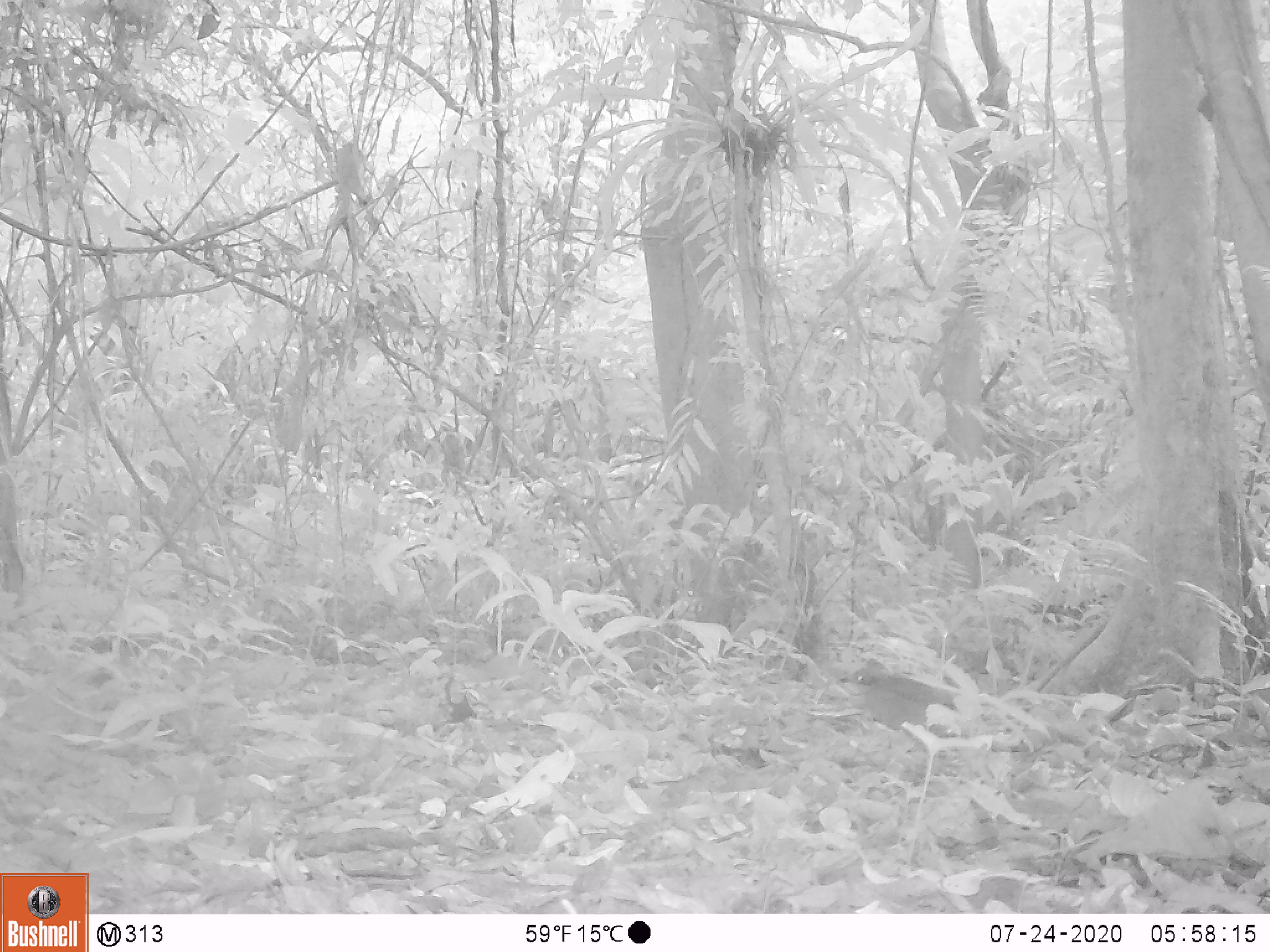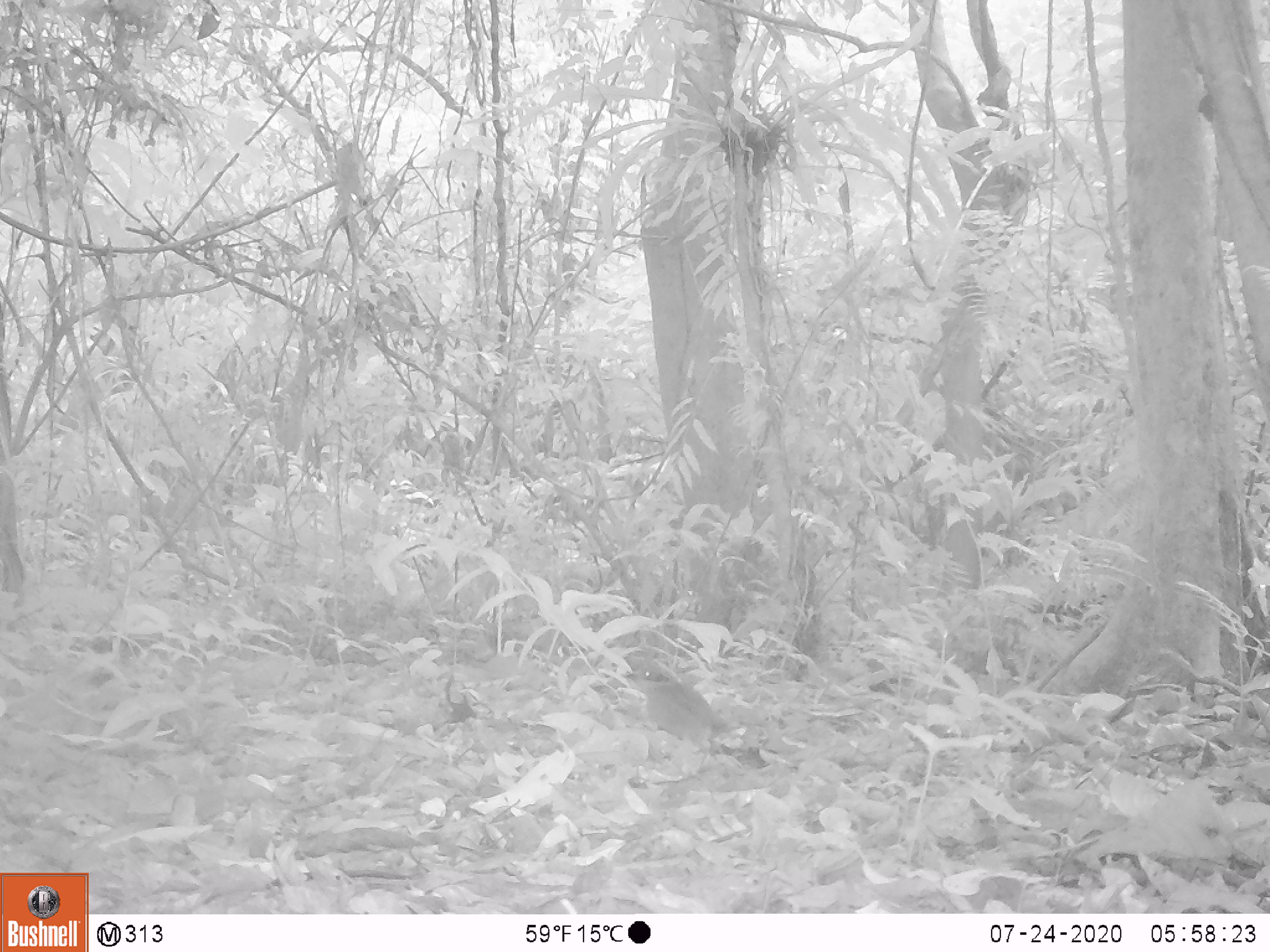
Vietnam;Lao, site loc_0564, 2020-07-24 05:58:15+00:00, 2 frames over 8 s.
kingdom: Animalia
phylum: Chordata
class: Aves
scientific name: Aves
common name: bird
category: unidentified bird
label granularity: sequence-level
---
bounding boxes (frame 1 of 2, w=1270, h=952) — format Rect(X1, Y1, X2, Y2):
unidentified bird: Rect(839, 657, 961, 733)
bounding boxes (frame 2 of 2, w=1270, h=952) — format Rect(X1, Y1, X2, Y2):
unidentified bird: Rect(623, 658, 768, 768)